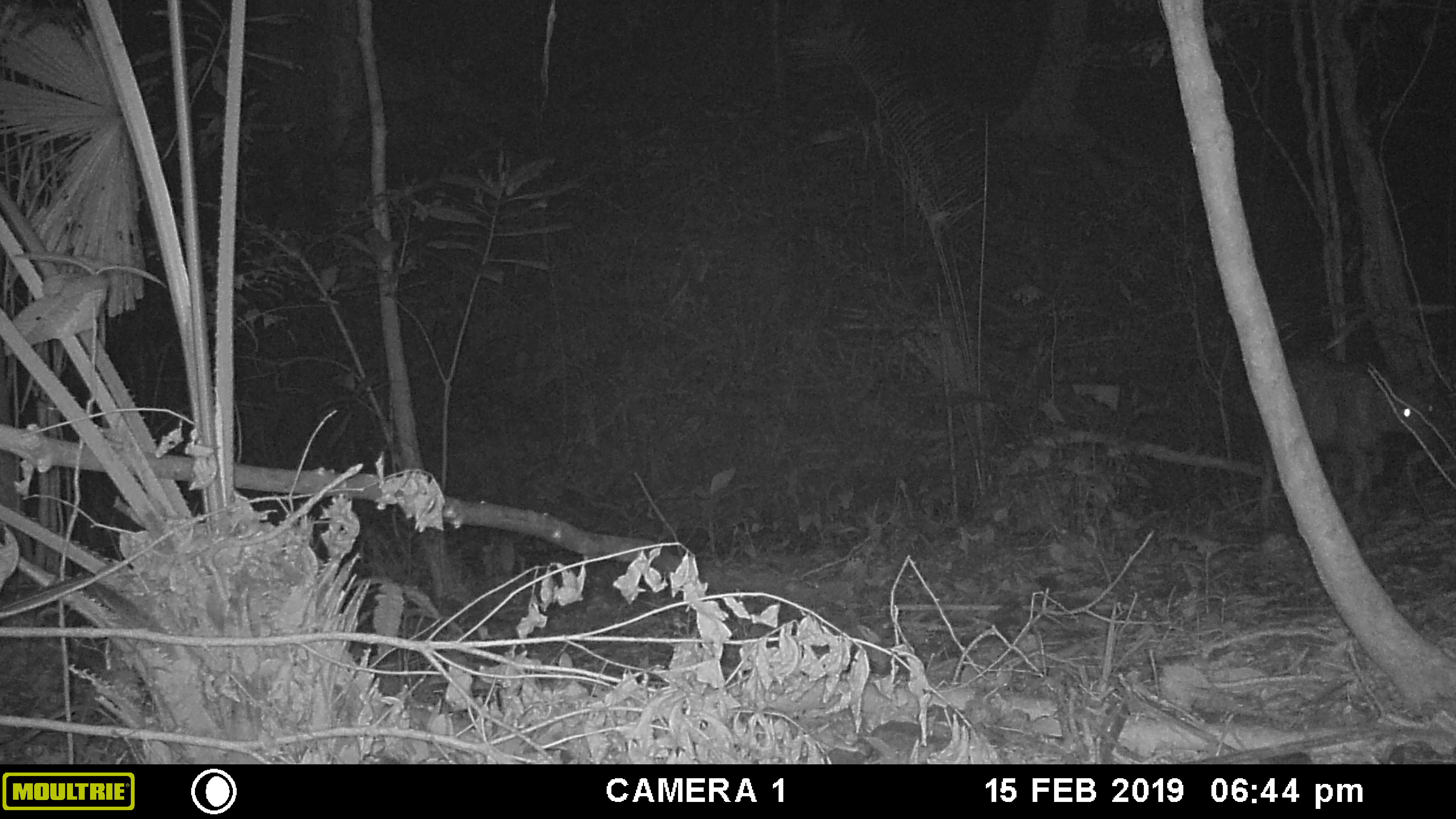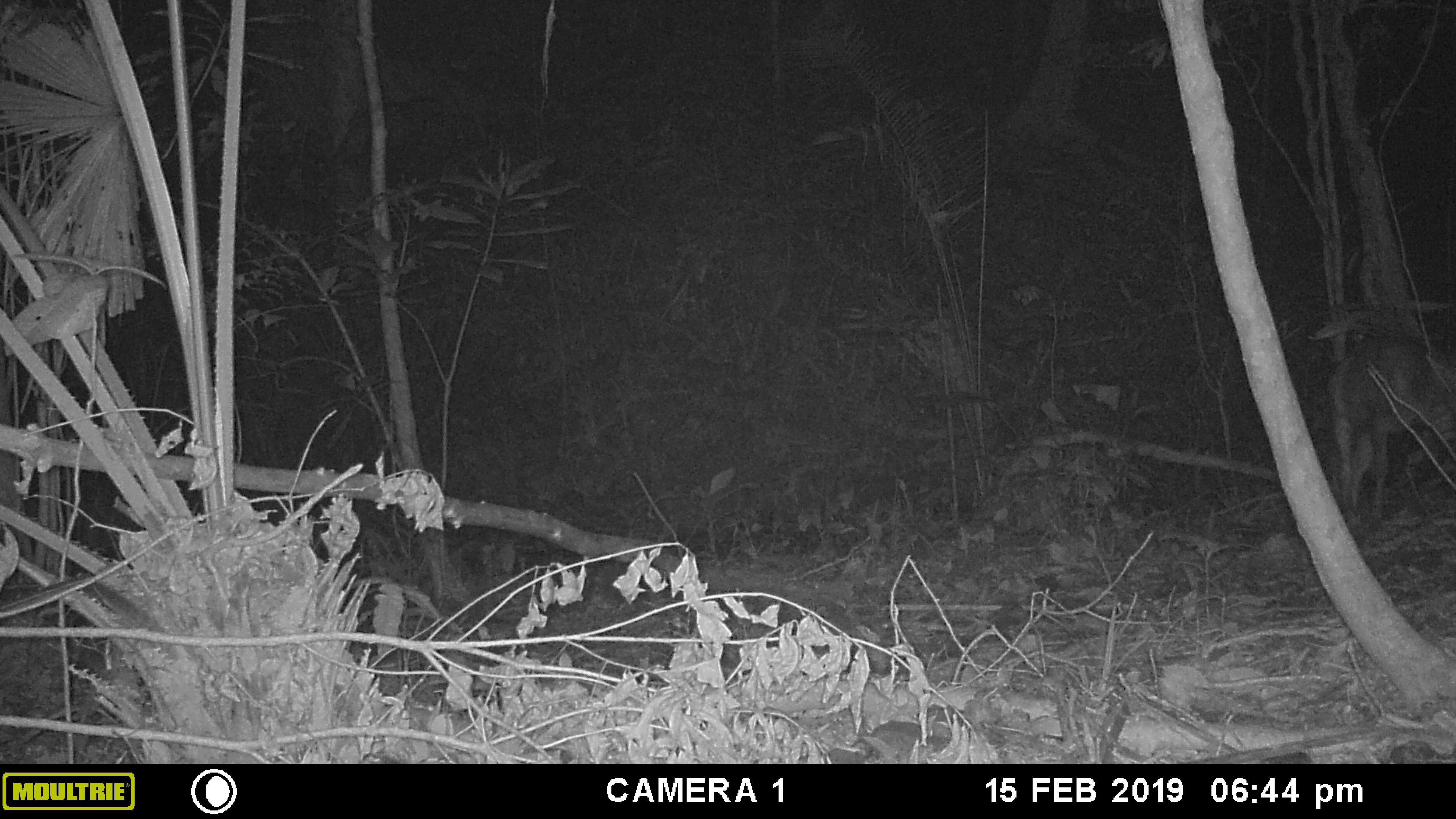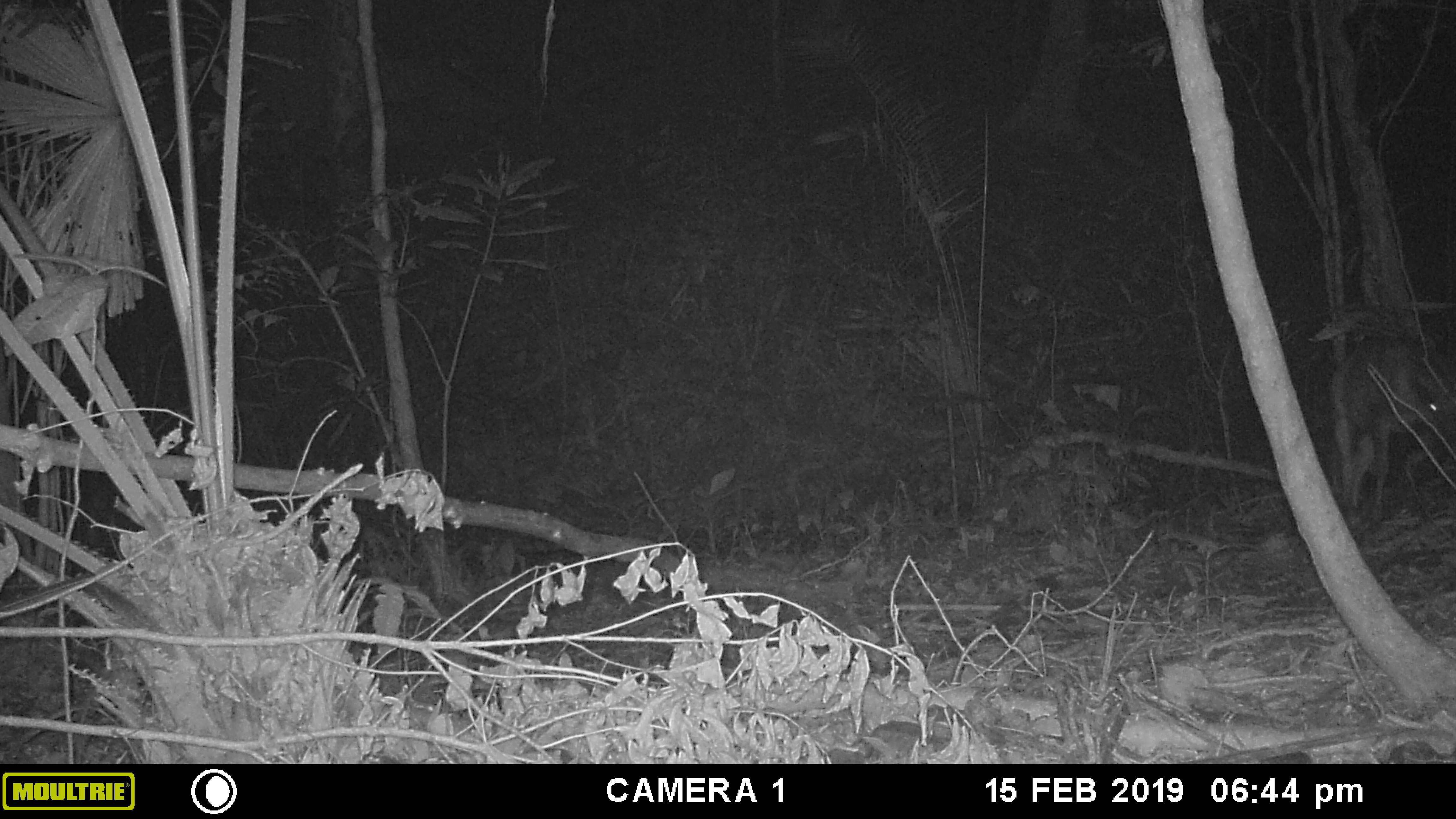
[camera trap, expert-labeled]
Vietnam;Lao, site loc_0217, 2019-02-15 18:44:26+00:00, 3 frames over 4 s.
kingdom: Animalia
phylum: Chordata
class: Mammalia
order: Artiodactyla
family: Cervidae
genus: Rusa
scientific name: Rusa unicolor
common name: sambar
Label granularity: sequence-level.